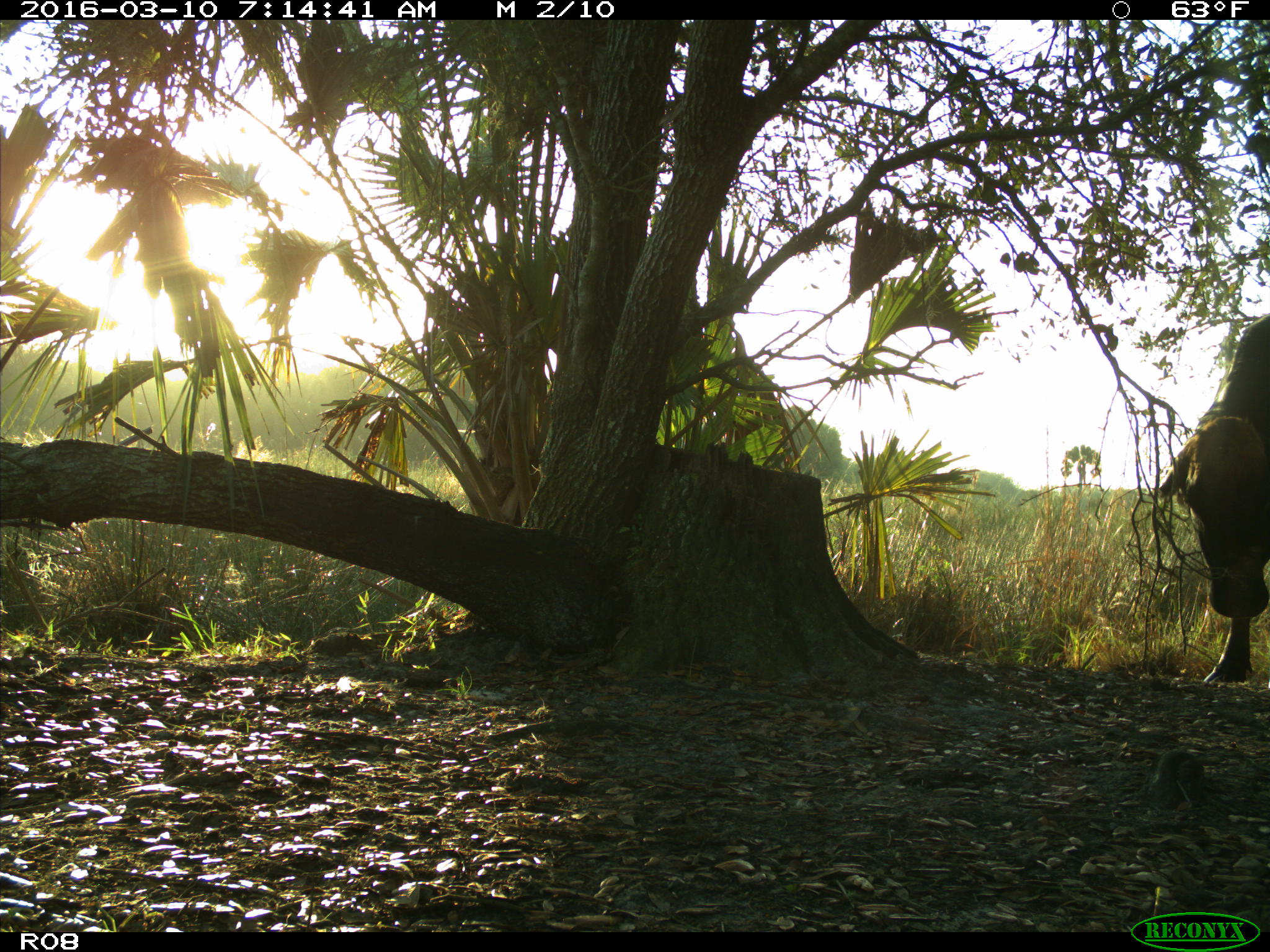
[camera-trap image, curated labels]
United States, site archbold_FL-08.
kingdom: Animalia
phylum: Chordata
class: Mammalia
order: Artiodactyla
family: Bovidae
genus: Bos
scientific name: Bos taurus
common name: domestic cow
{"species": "Bos taurus (domestic cow)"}